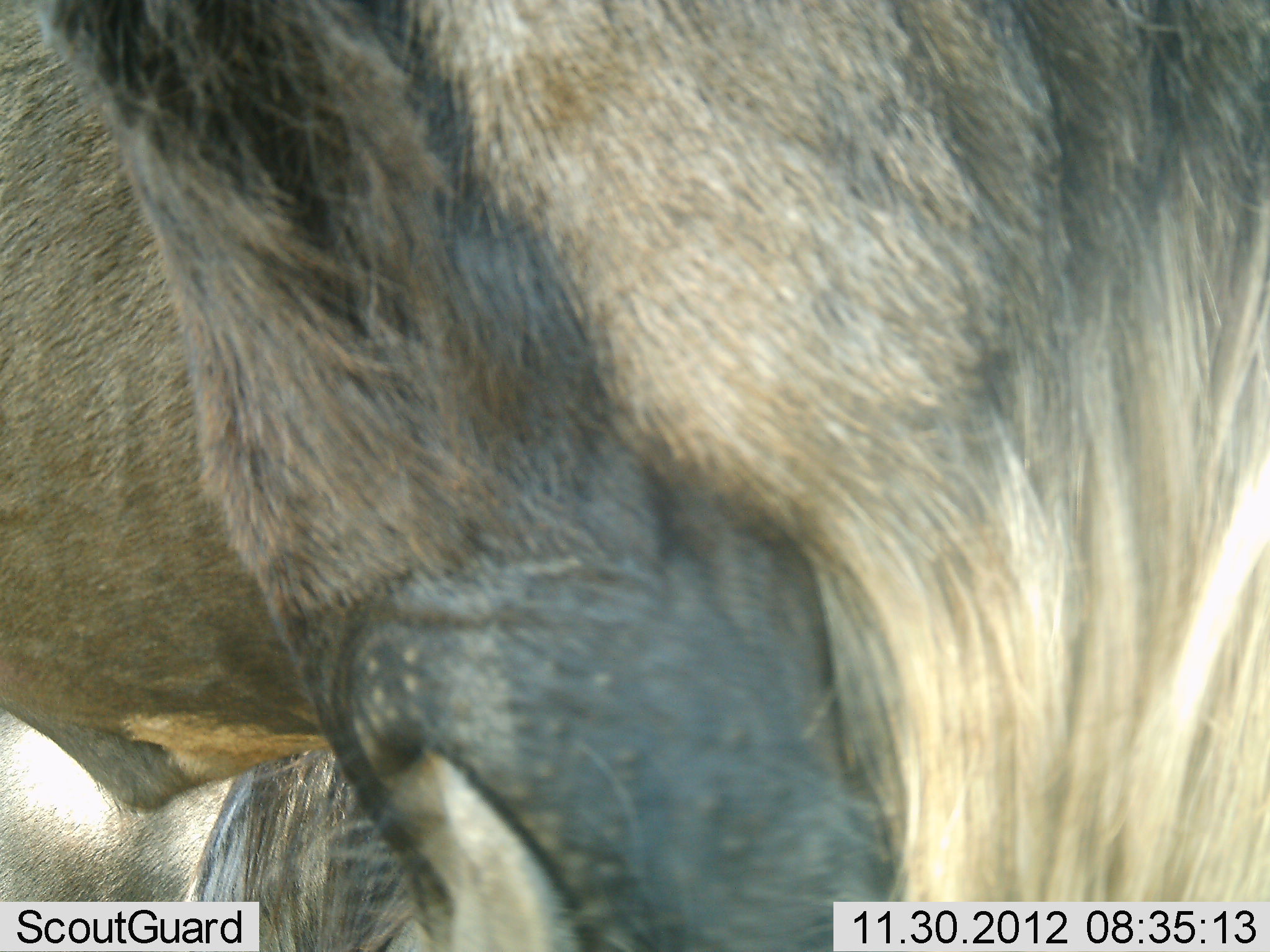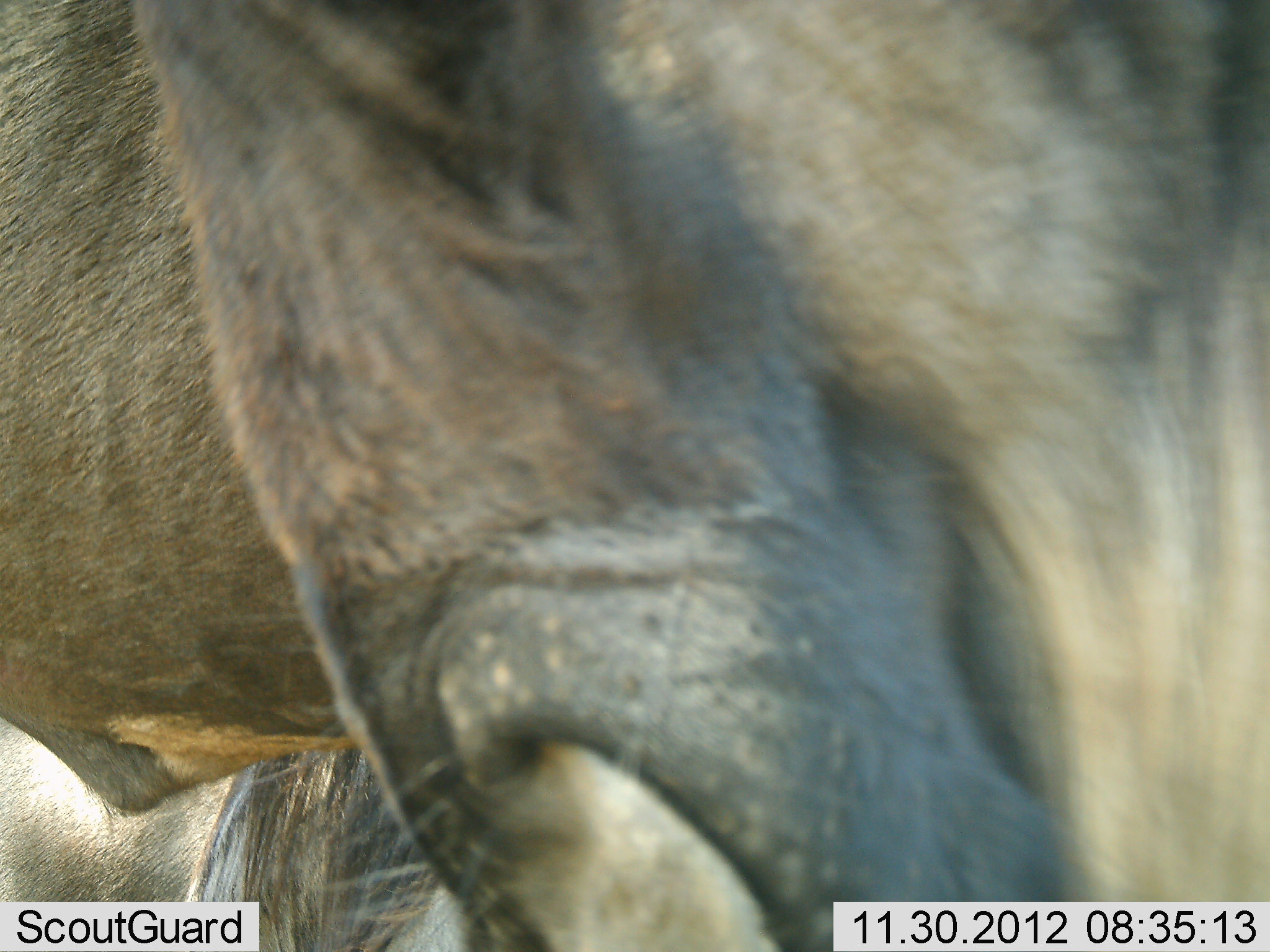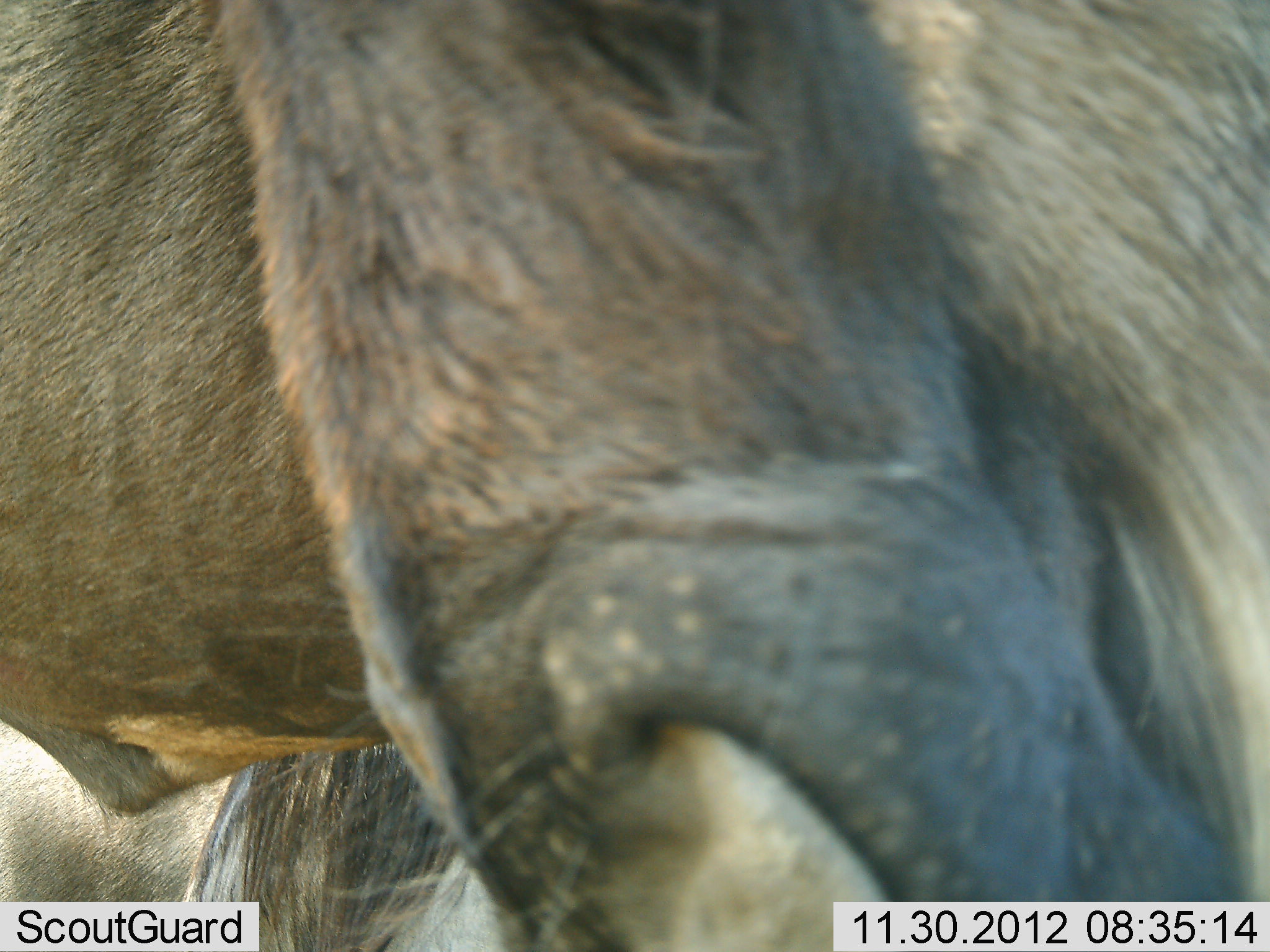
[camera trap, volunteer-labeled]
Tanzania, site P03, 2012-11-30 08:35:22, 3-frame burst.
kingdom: Animalia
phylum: Chordata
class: Mammalia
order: Artiodactyla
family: Bovidae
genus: Connochaetes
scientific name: Connochaetes taurinus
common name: blue wildebeest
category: wildebeest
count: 2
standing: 100%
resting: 40%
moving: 0%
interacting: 0%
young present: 0%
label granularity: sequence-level